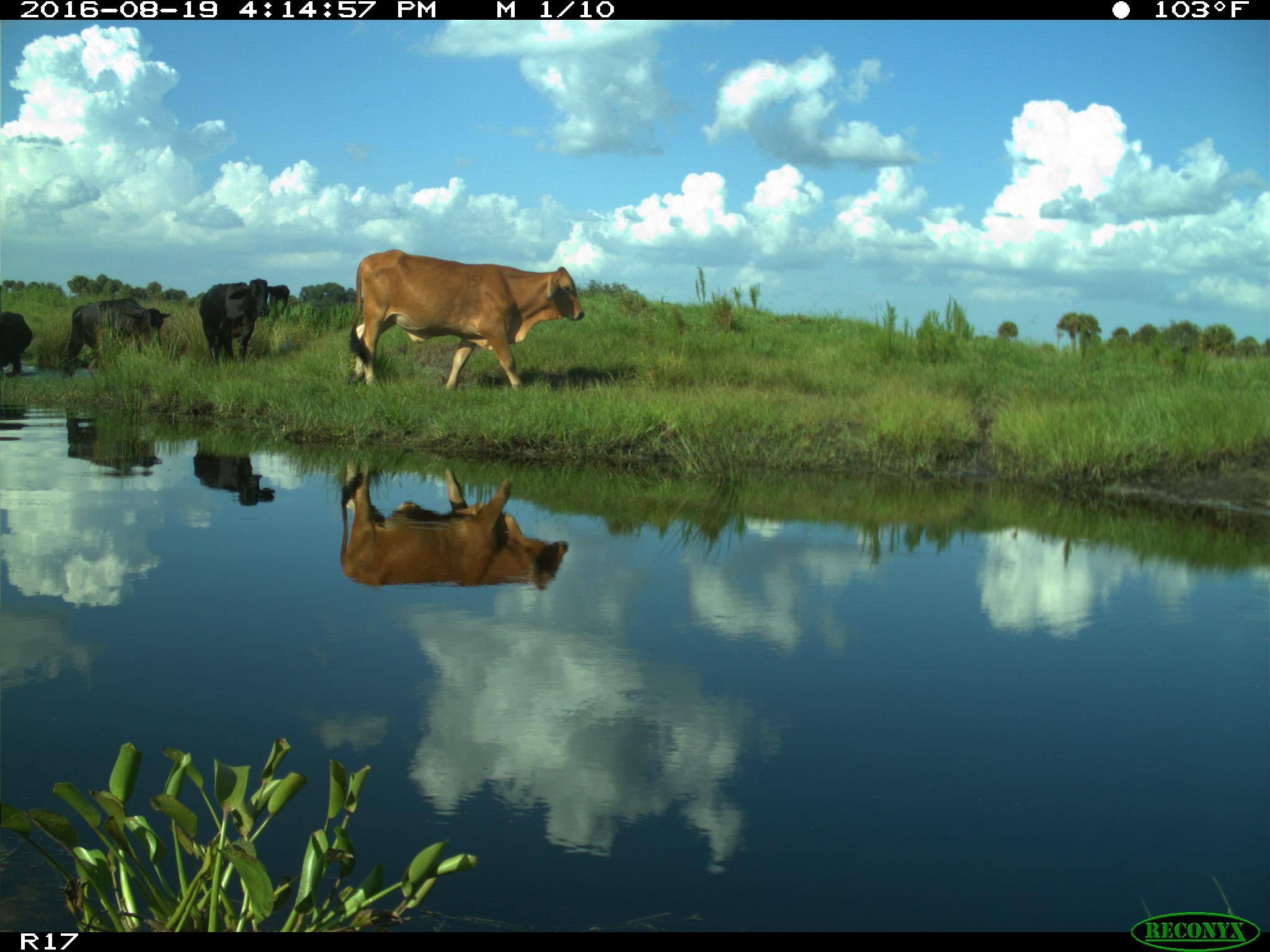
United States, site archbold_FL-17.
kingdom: Animalia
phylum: Chordata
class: Mammalia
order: Artiodactyla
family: Bovidae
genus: Bos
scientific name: Bos taurus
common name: domestic cow